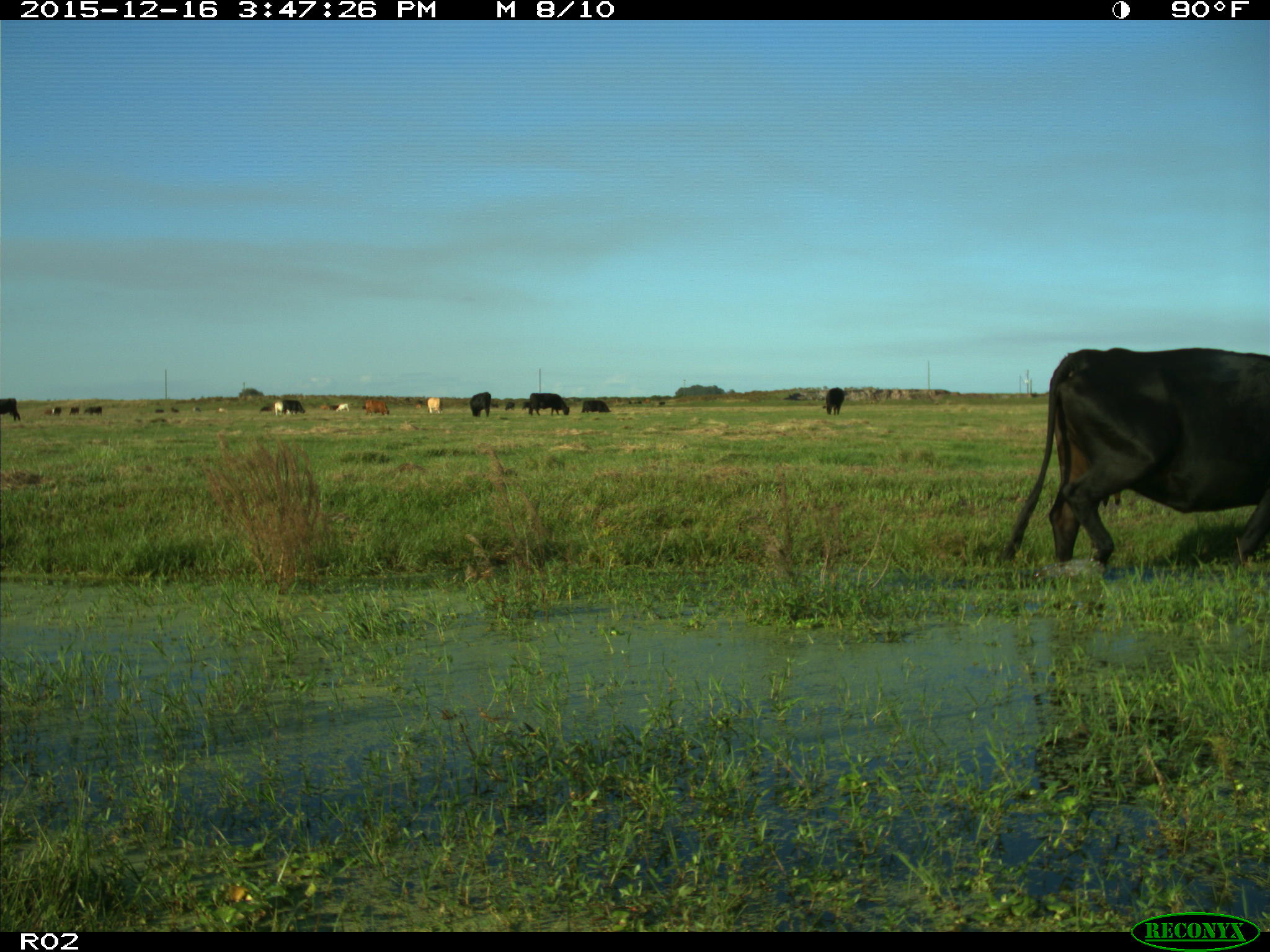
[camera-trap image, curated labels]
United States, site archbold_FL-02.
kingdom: Animalia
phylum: Chordata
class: Mammalia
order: Artiodactyla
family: Bovidae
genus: Bos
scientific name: Bos taurus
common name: domestic cow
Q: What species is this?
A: Bos taurus (domestic cow).